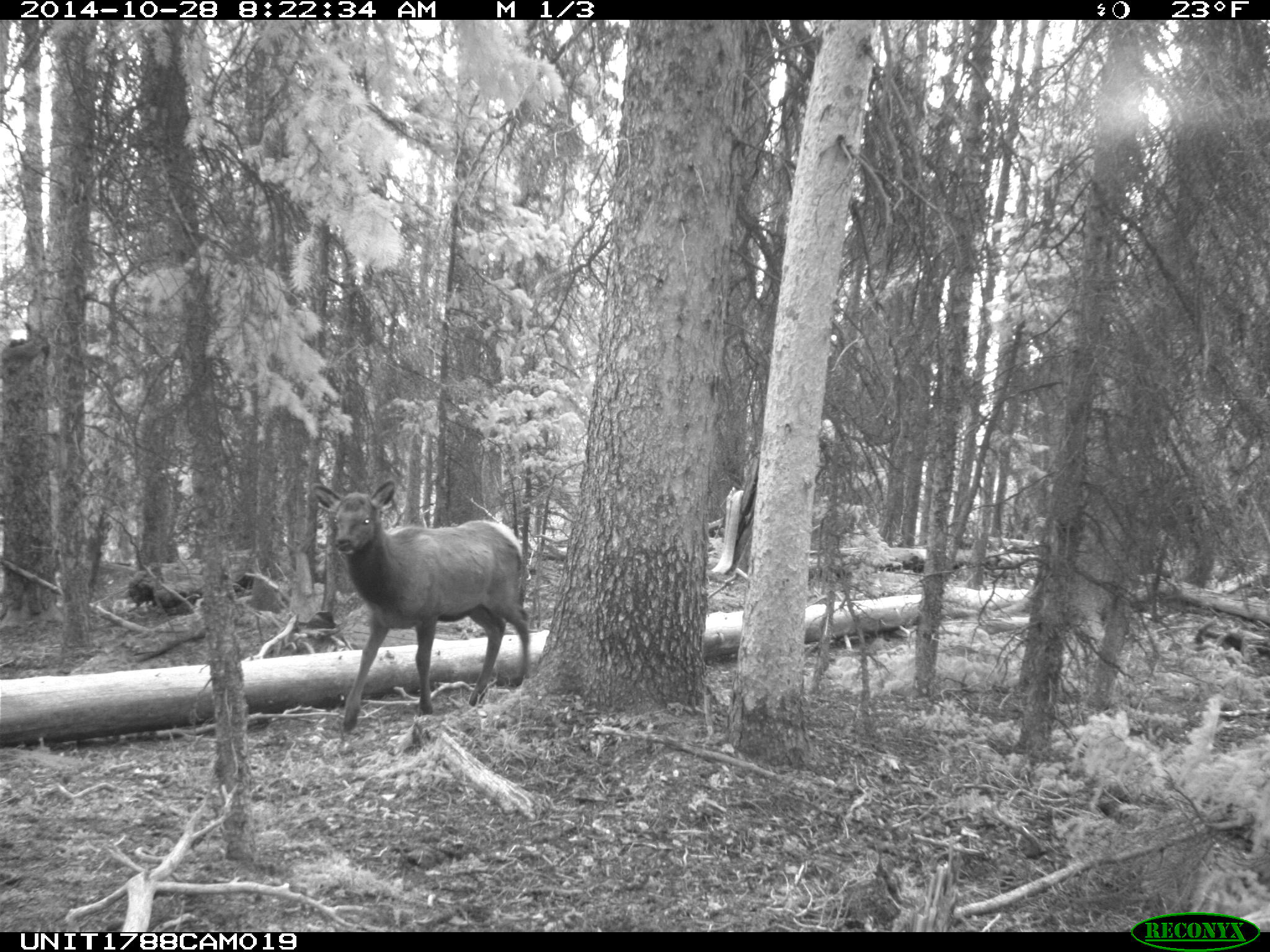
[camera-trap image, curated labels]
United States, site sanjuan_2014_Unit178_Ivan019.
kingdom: Animalia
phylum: Chordata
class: Mammalia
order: Artiodactyla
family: Cervidae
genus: Cervus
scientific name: Cervus elaphus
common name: red deer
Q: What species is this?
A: Cervus elaphus (red deer).